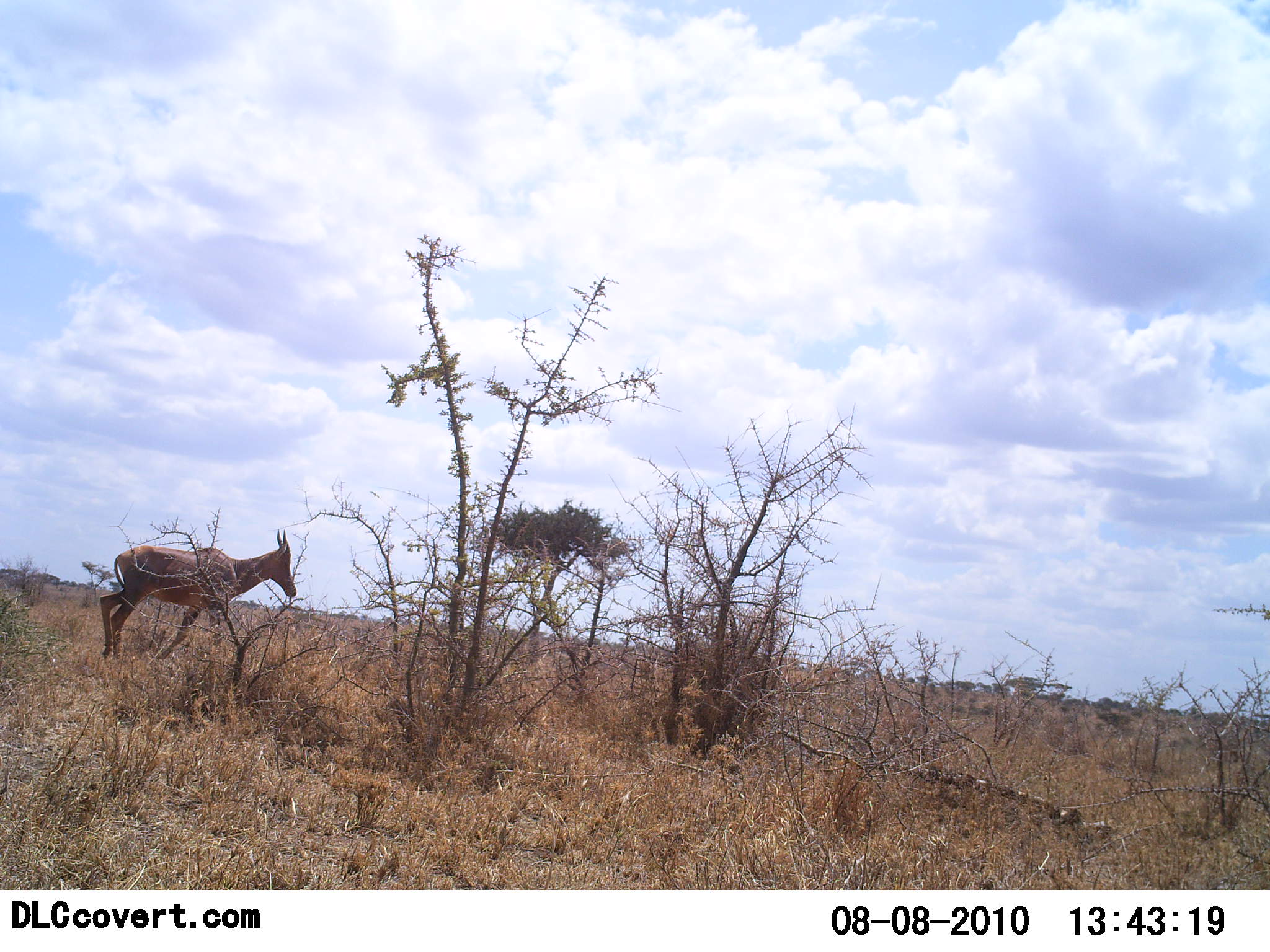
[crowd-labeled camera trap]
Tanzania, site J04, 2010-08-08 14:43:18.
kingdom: Animalia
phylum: Chordata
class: Mammalia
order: Artiodactyla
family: Bovidae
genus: Alcelaphus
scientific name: Alcelaphus buselaphus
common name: hartebeest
Hartebeest (Alcelaphus buselaphus), count 1. Behavior (volunteer vote fractions): standing 67%, resting 0%, moving 44%, interacting 0%. Young present (vote fraction): 0%. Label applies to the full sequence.